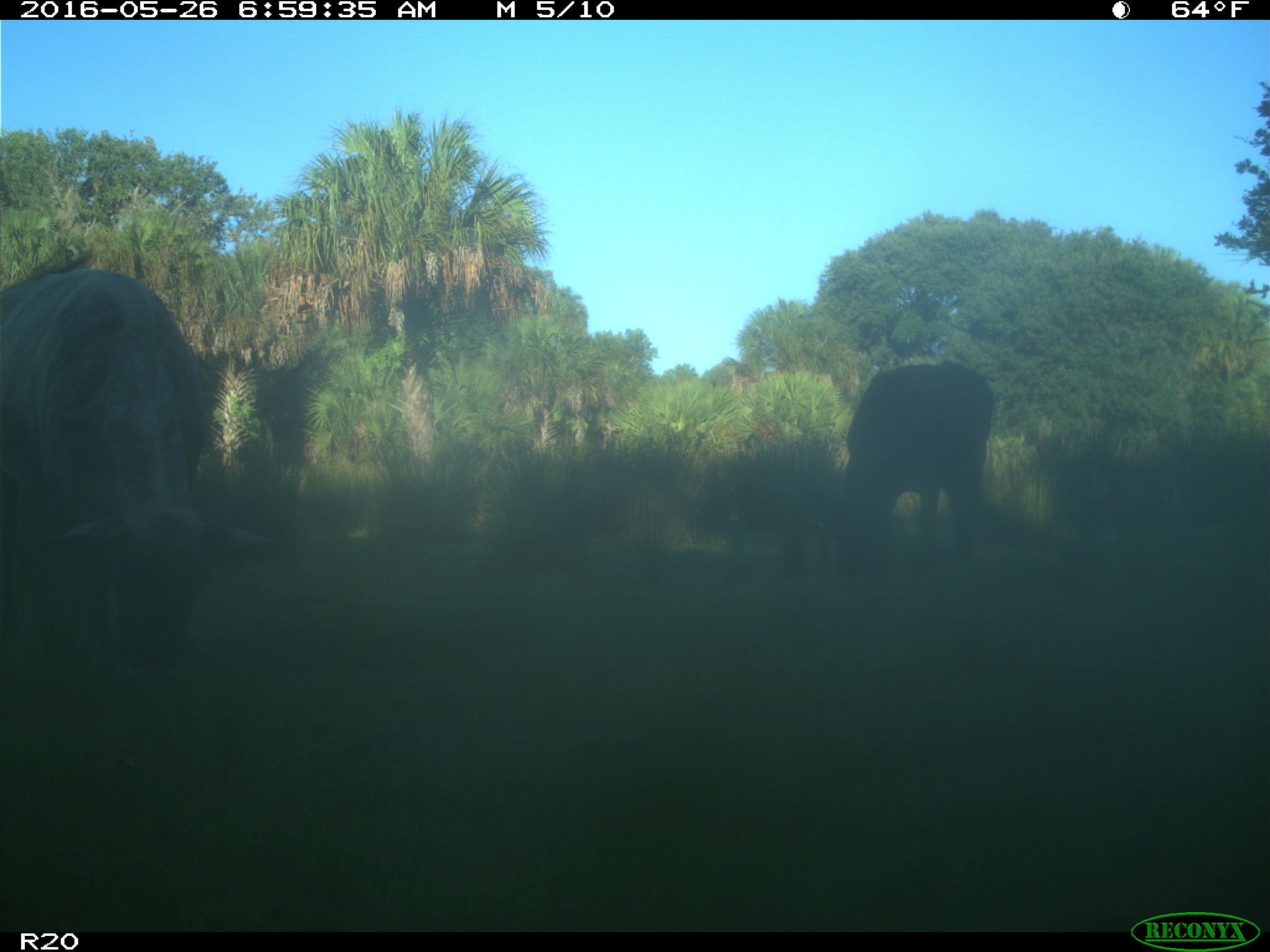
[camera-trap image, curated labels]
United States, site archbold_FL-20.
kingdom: Animalia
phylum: Chordata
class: Mammalia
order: Artiodactyla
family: Bovidae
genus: Bos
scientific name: Bos taurus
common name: domestic cow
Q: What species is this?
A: Bos taurus (domestic cow).